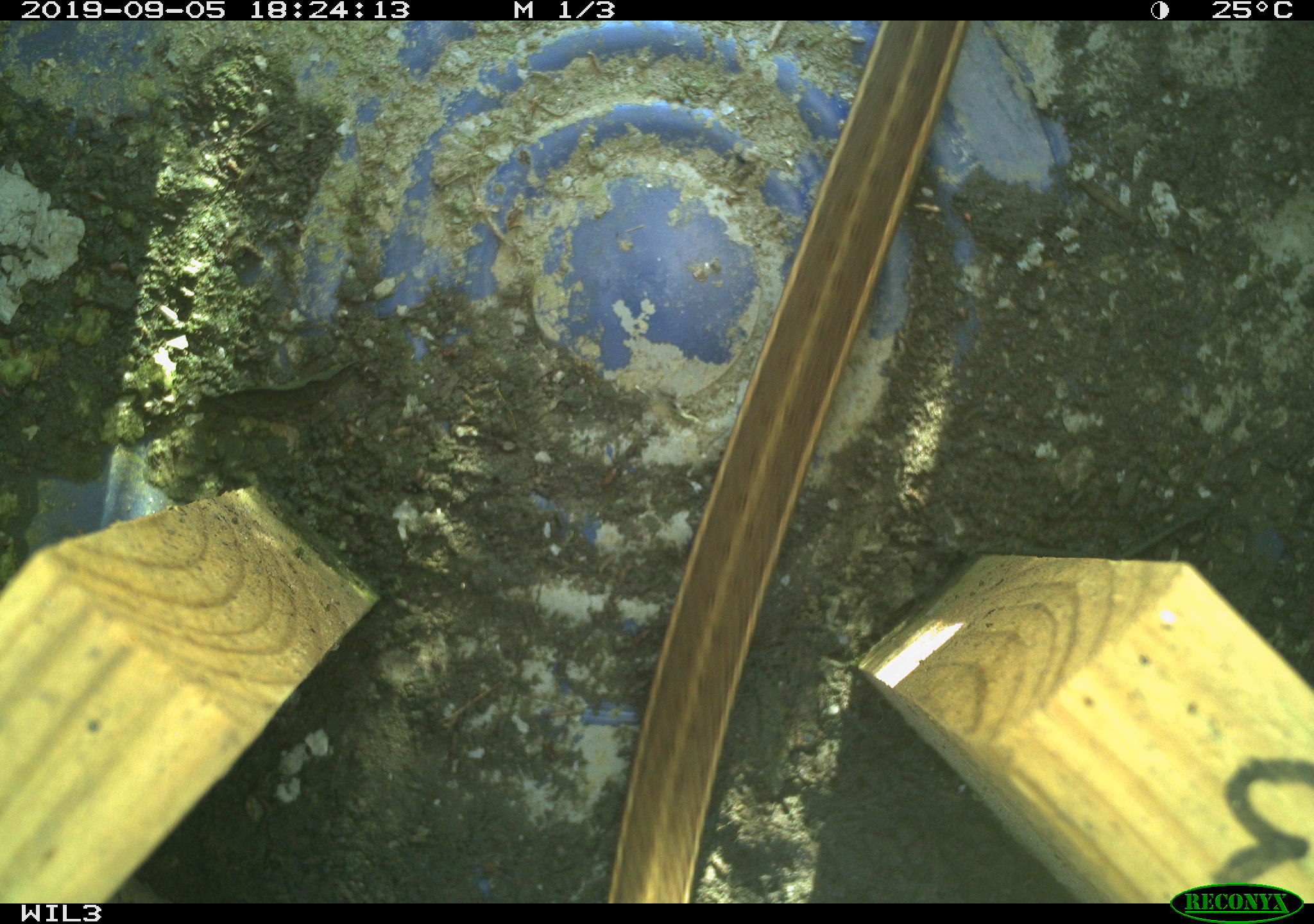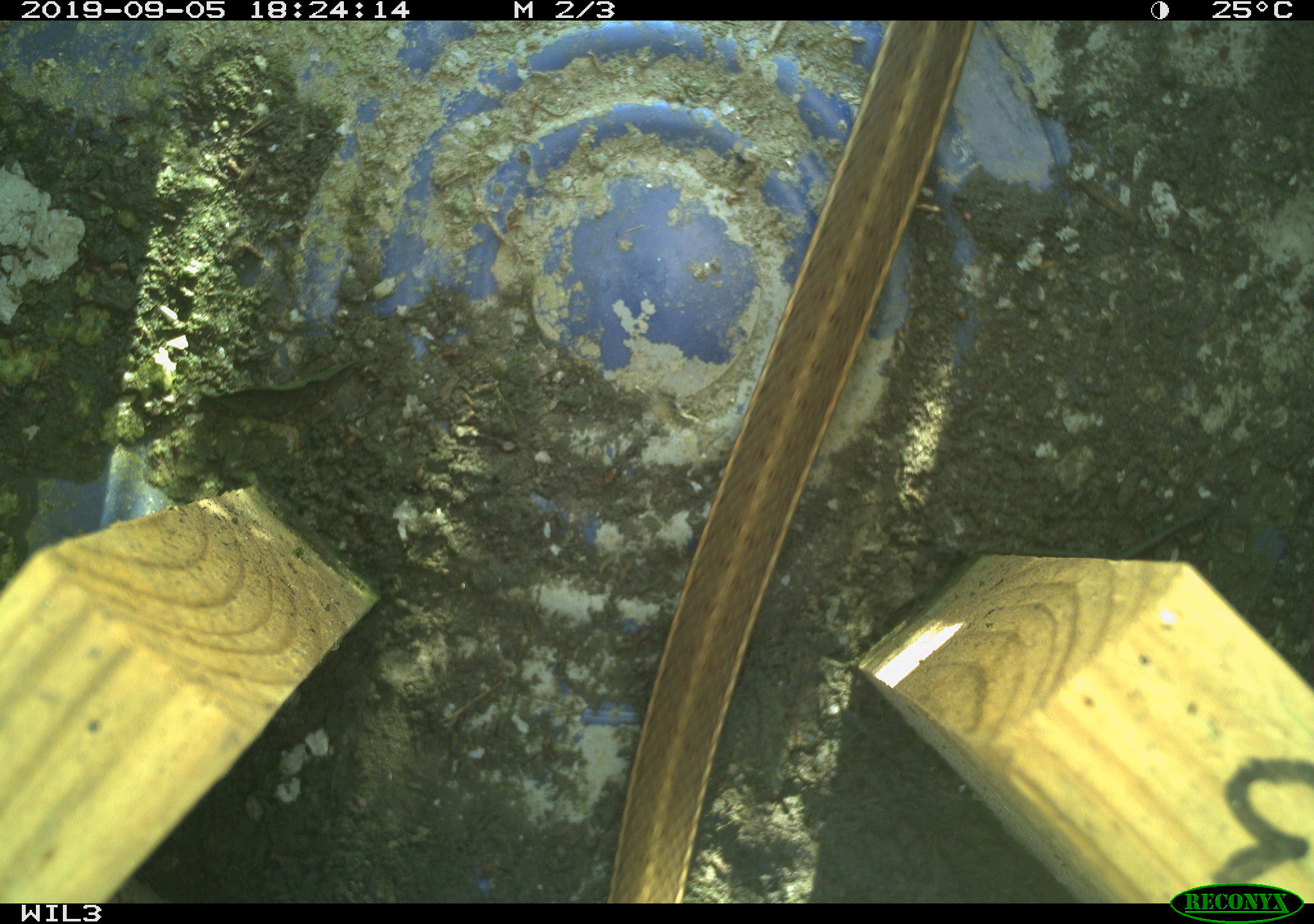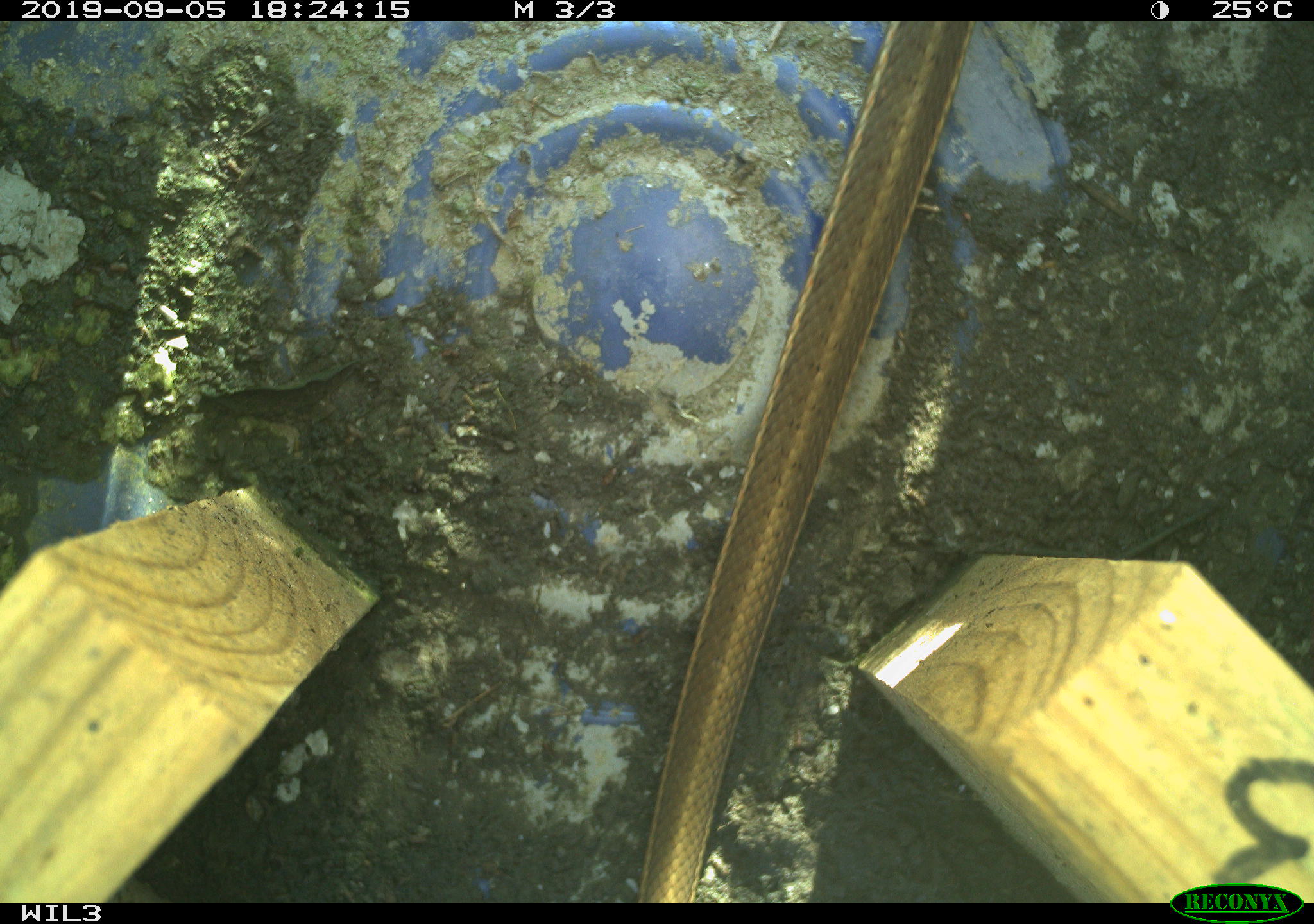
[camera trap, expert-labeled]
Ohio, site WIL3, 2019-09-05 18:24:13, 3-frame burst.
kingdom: Animalia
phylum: Chordata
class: Reptilia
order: Squamata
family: Colubridae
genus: Thamnophis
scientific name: Thamnophis sirtalis sirtalis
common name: eastern gartersnake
Eastern gartersnake (Thamnophis sirtalis sirtalis).